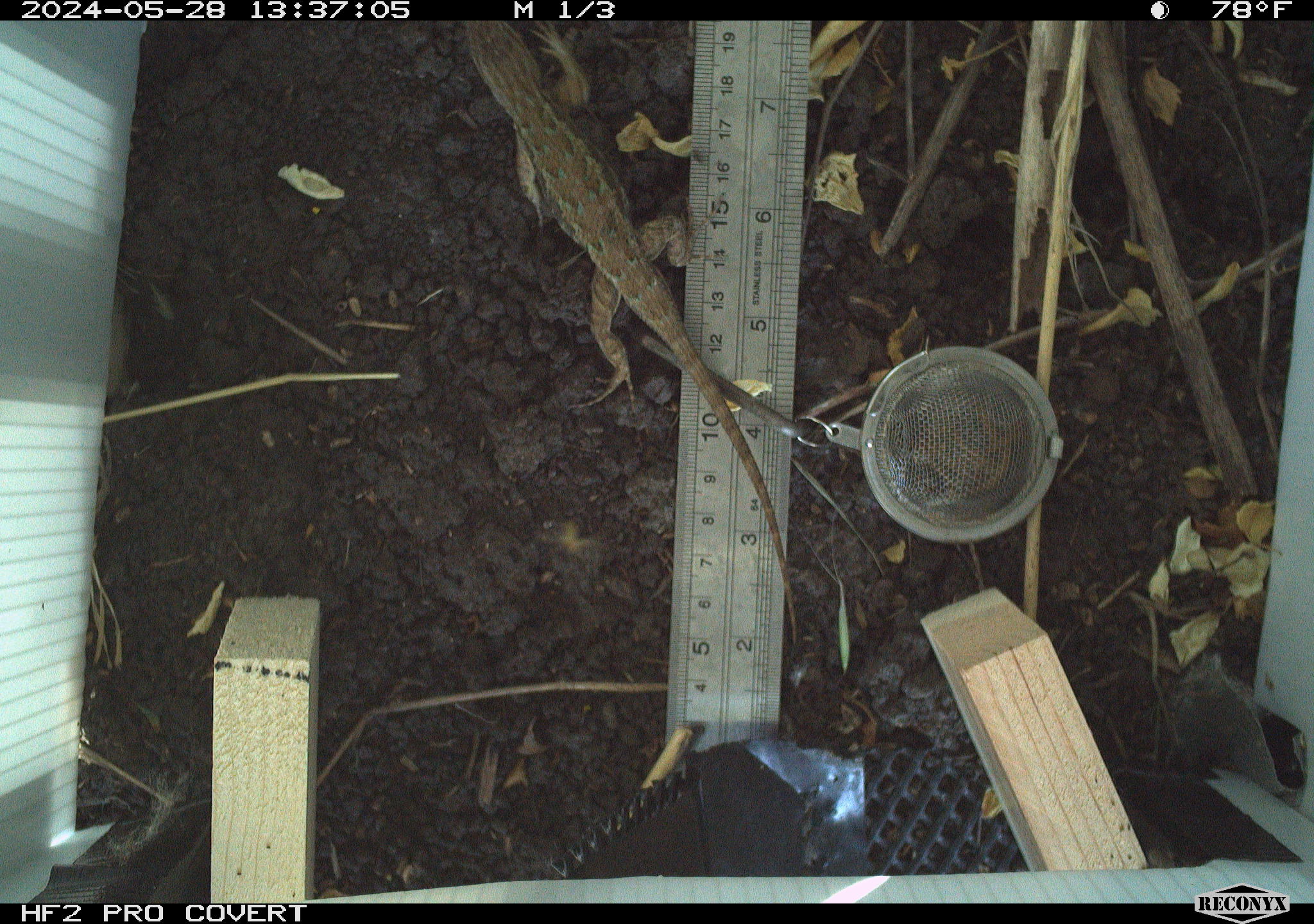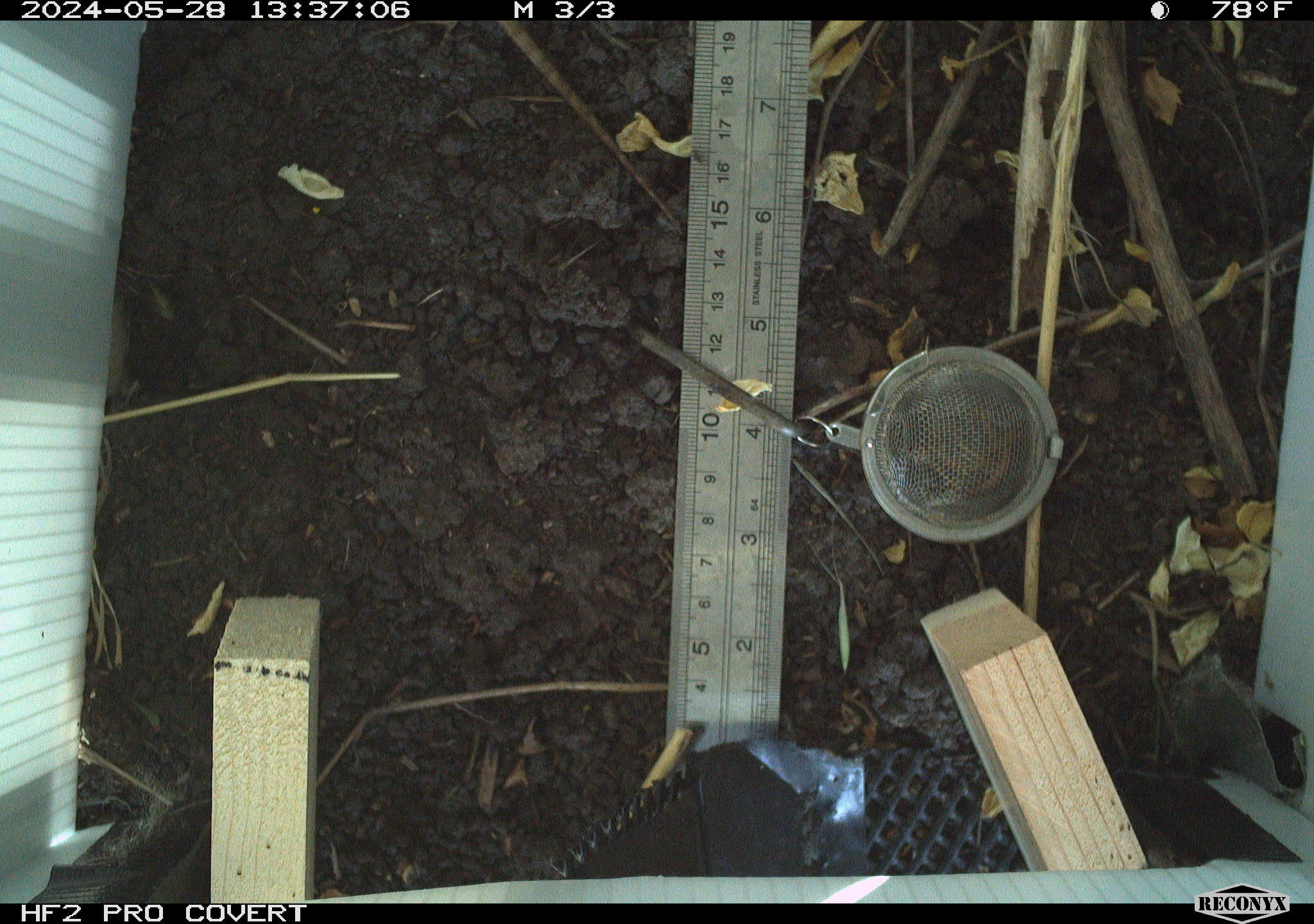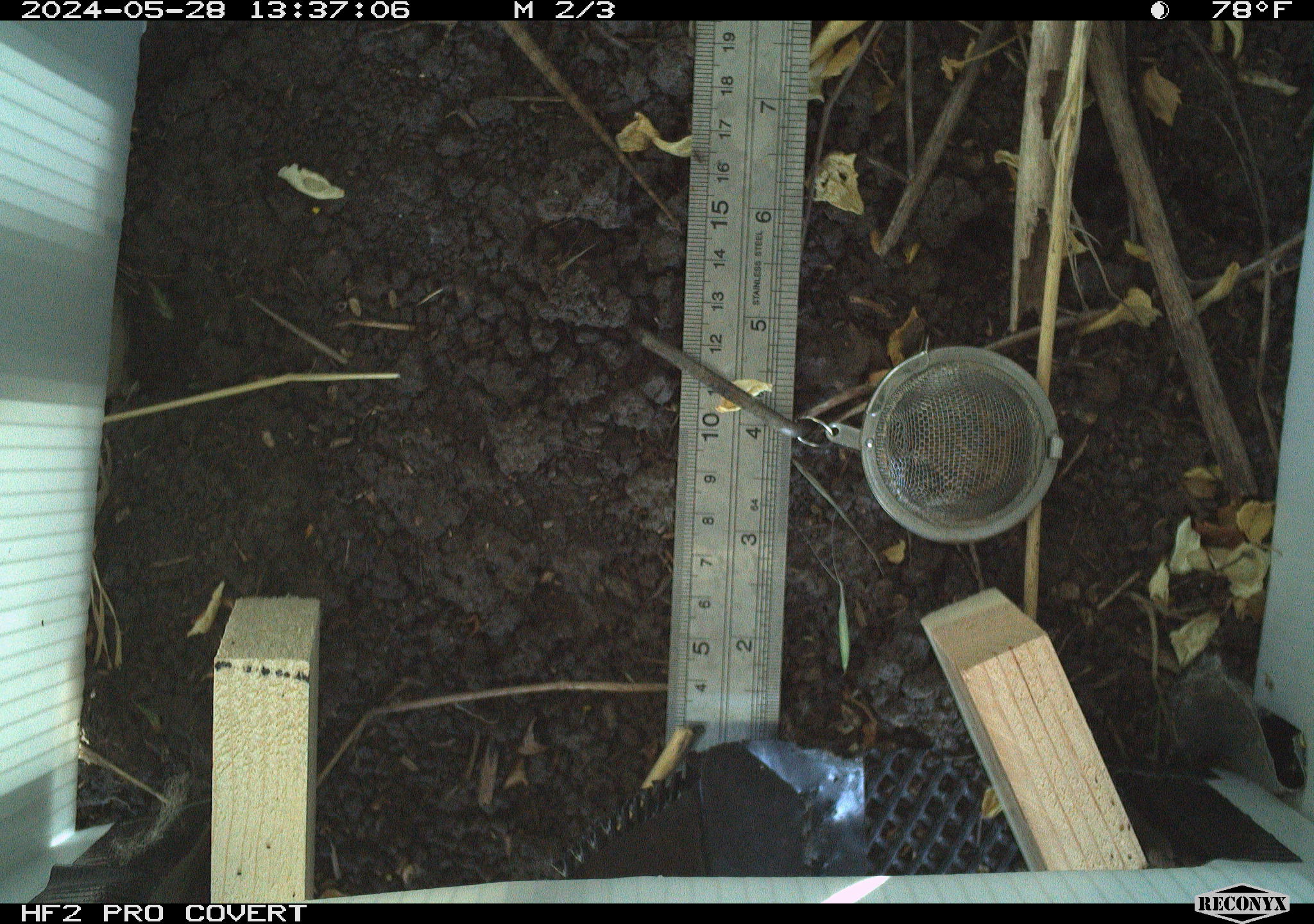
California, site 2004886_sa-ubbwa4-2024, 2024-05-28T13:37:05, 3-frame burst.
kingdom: Animalia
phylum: Chordata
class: Reptilia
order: Squamata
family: Phrynosomatidae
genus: Sceloporus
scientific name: Sceloporus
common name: spiny lizards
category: sceloporus species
Sceloporus species (spiny lizards) (Sceloporus).